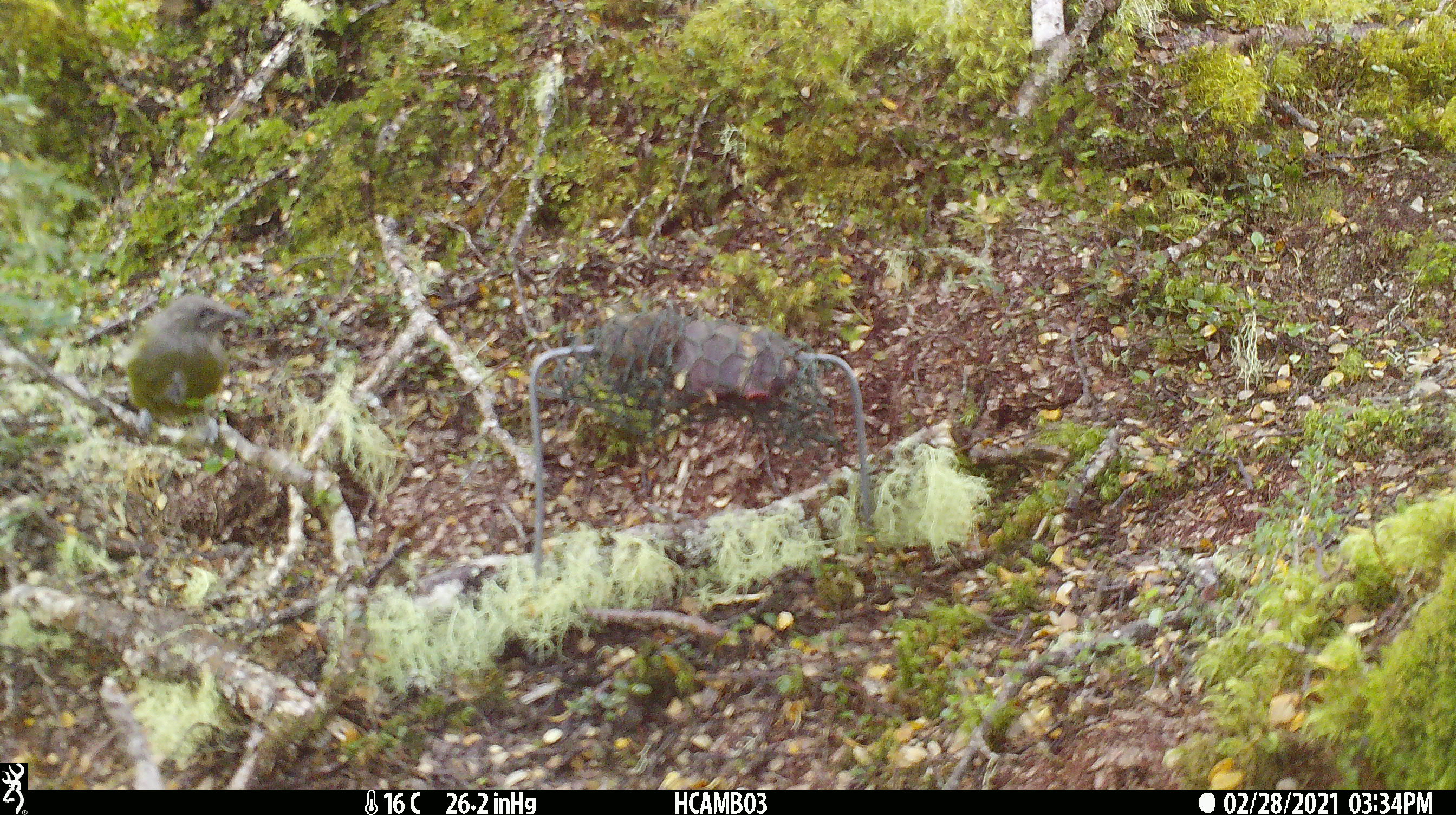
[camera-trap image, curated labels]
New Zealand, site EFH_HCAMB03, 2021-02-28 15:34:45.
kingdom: Animalia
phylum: Chordata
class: Aves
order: Passeriformes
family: Meliphagidae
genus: Anthornis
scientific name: Anthornis melanura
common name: new zealand bellbird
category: bellbird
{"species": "bellbird (new zealand bellbird) (Anthornis melanura)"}